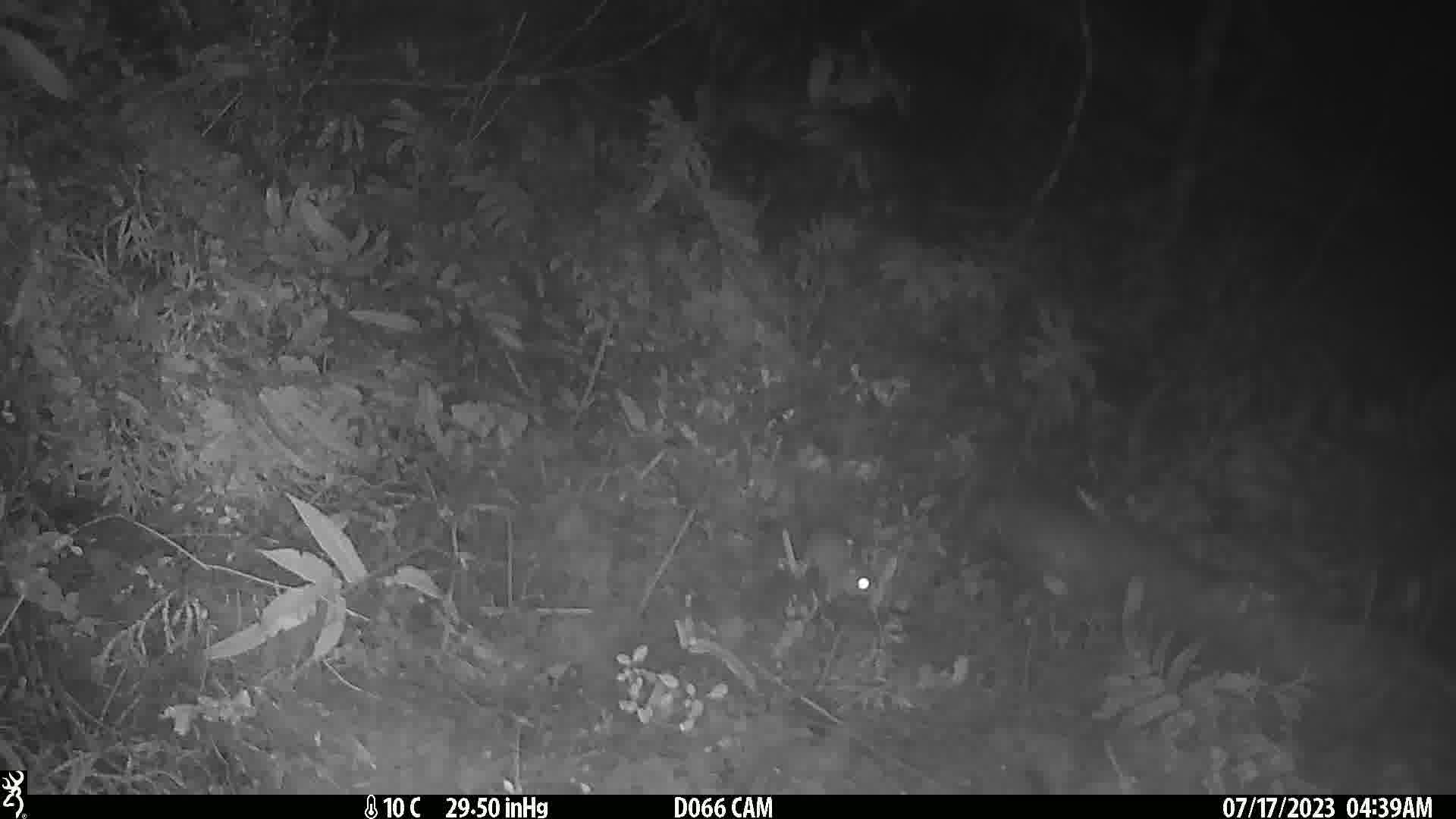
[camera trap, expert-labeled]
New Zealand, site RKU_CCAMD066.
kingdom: Animalia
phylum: Chordata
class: Mammalia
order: Rodentia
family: Muridae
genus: Rattus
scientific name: Rattus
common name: rat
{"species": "rat (Rattus)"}